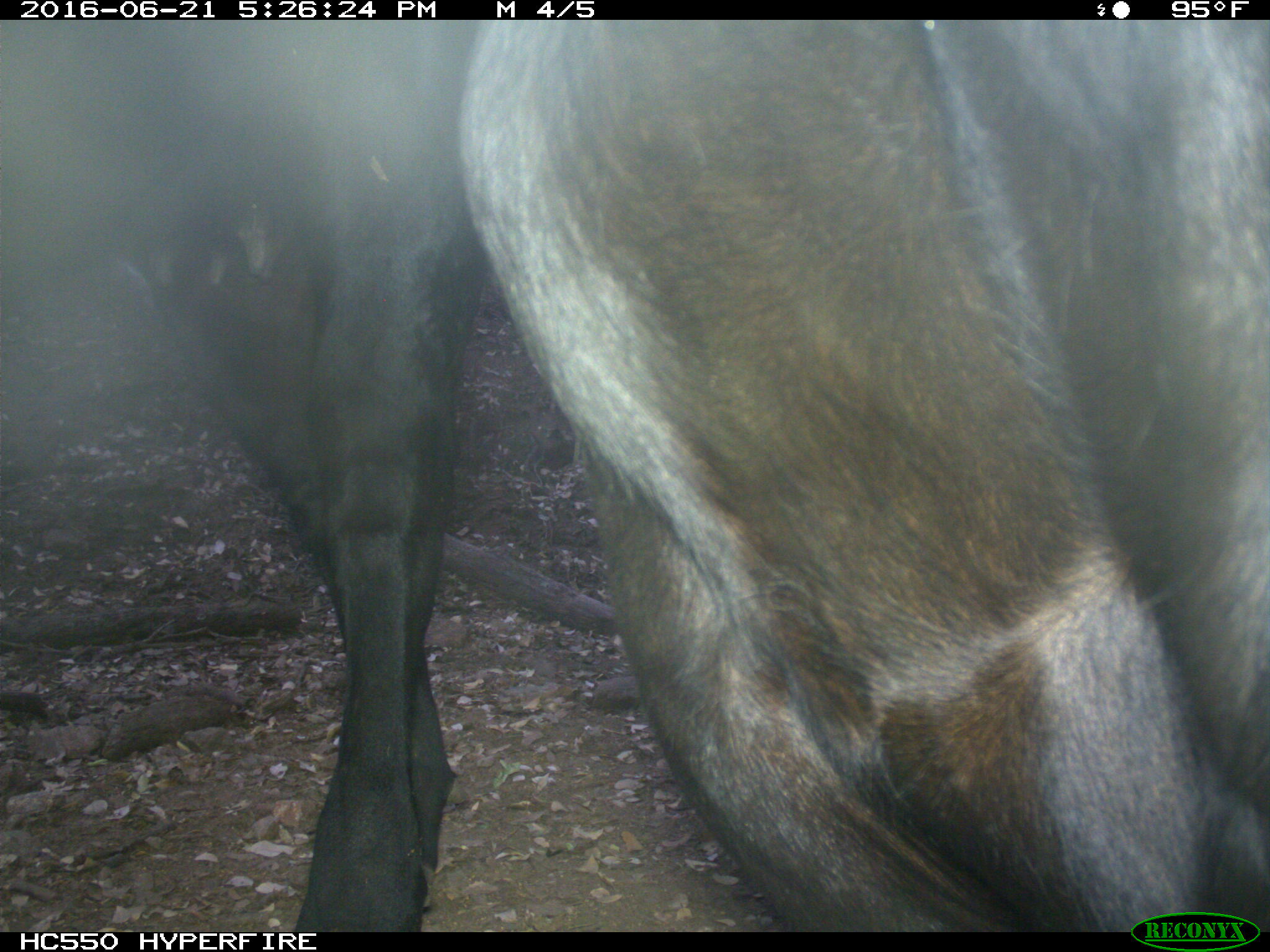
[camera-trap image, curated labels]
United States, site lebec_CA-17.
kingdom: Animalia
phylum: Chordata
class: Mammalia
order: Artiodactyla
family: Bovidae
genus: Bos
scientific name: Bos taurus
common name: domestic cow